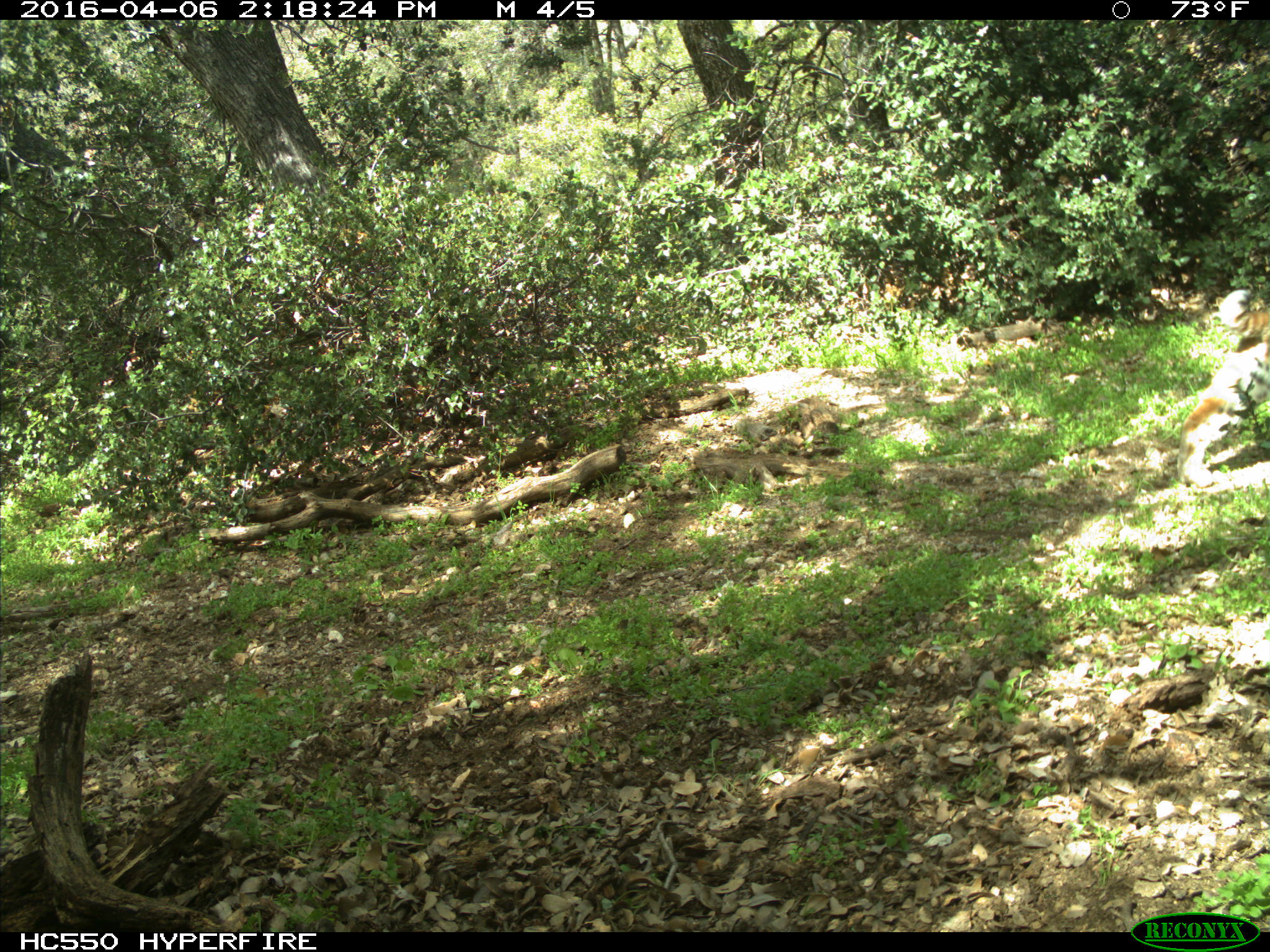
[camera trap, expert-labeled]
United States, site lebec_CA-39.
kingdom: Animalia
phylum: Chordata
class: Mammalia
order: Carnivora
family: Felidae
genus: Lynx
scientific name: Lynx rufus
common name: bobcat